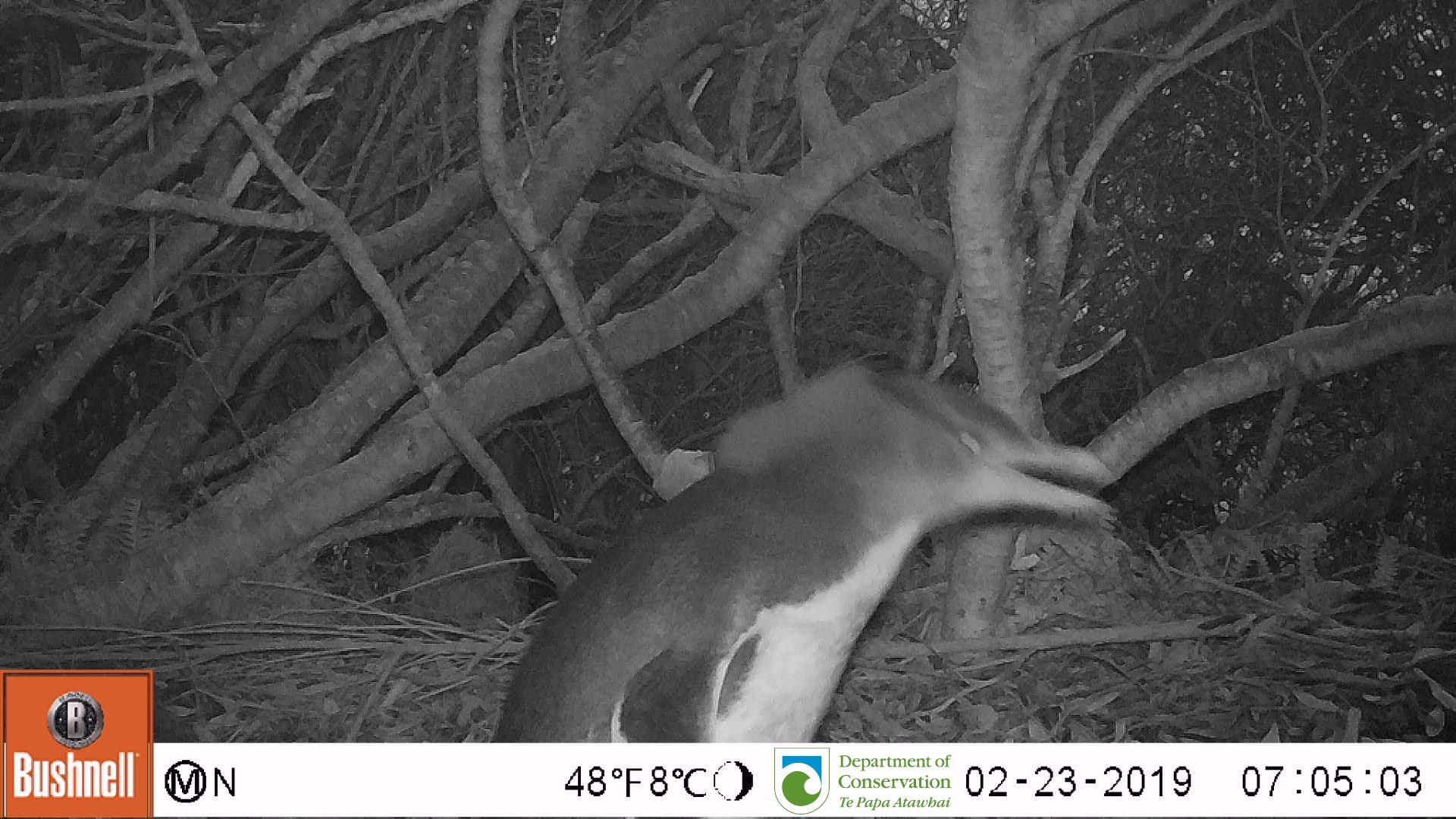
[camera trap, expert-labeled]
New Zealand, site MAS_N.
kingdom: Animalia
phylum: Chordata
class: Aves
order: Sphenisciformes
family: Spheniscidae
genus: Megadyptes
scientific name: Megadyptes antipodes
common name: yellow-eyed penguin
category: yellow eyed penguin